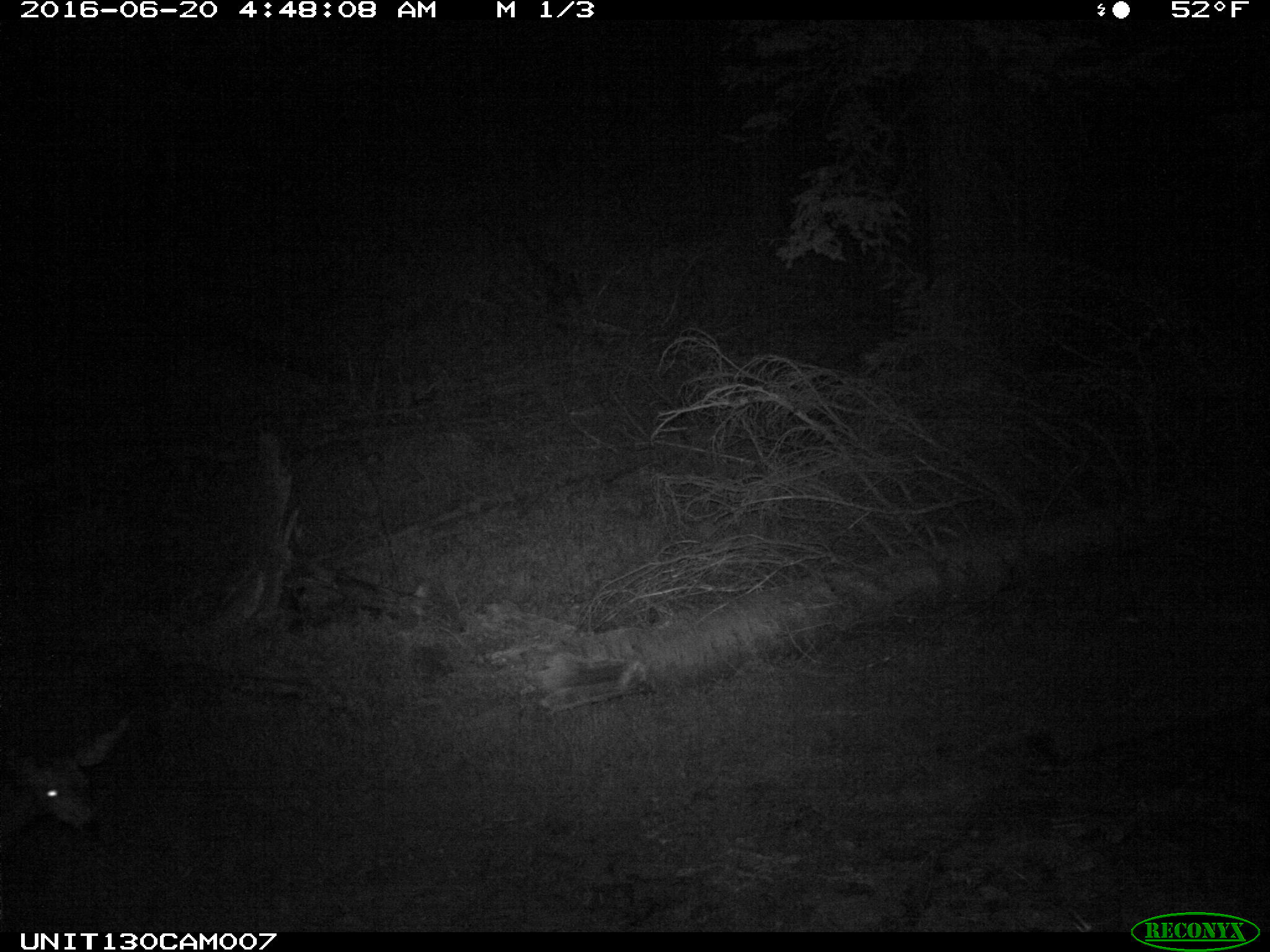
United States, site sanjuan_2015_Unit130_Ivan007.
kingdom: Animalia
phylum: Chordata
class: Mammalia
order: Artiodactyla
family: Cervidae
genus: Odocoileus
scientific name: Odocoileus hemionus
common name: mule deer